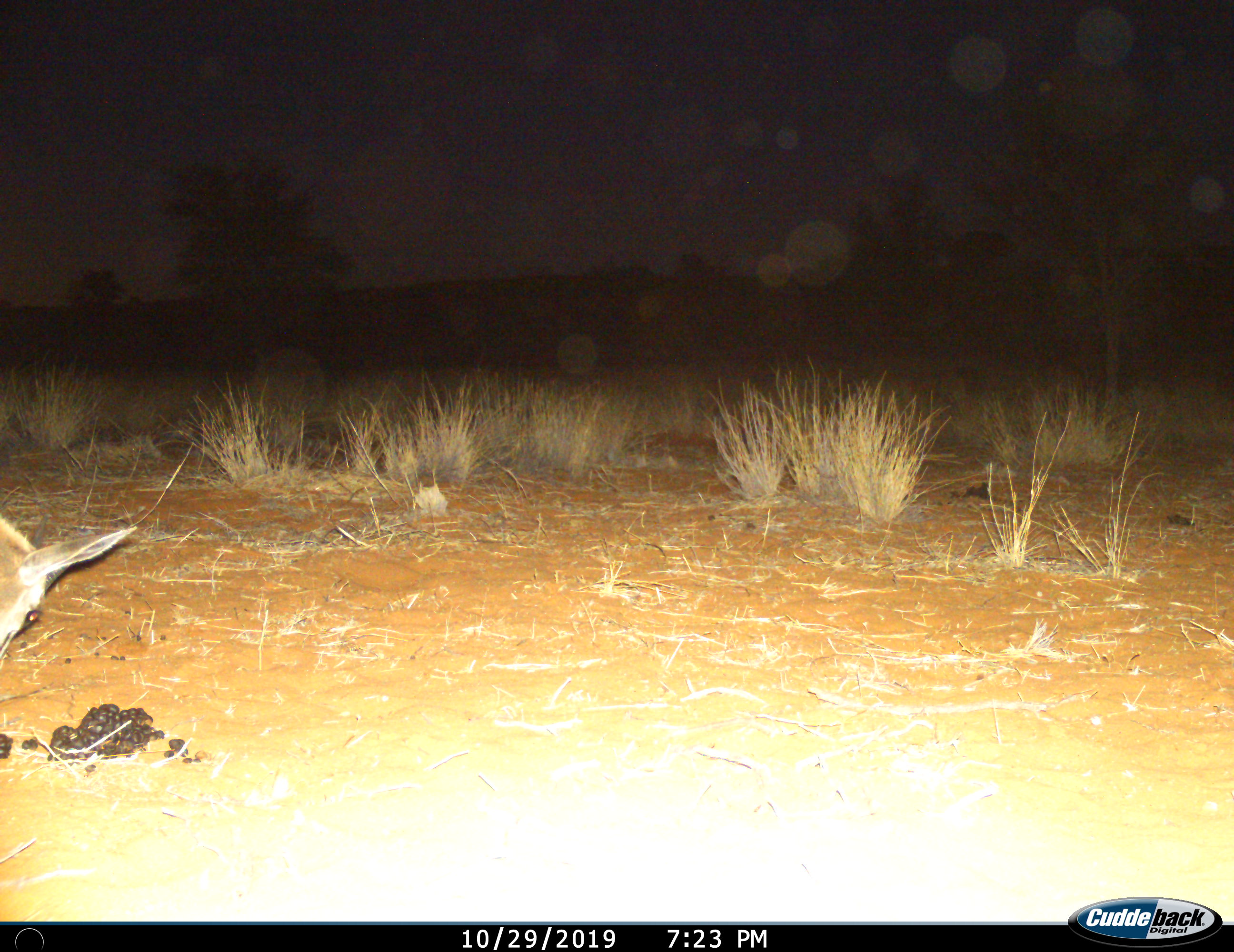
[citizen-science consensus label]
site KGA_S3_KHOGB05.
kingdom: Animalia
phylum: Chordata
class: Mammalia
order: Artiodactyla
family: Bovidae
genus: Antidorcas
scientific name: Antidorcas marsupialis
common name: springbok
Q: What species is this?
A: Springbok (Antidorcas marsupialis).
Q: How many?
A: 1.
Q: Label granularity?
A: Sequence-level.